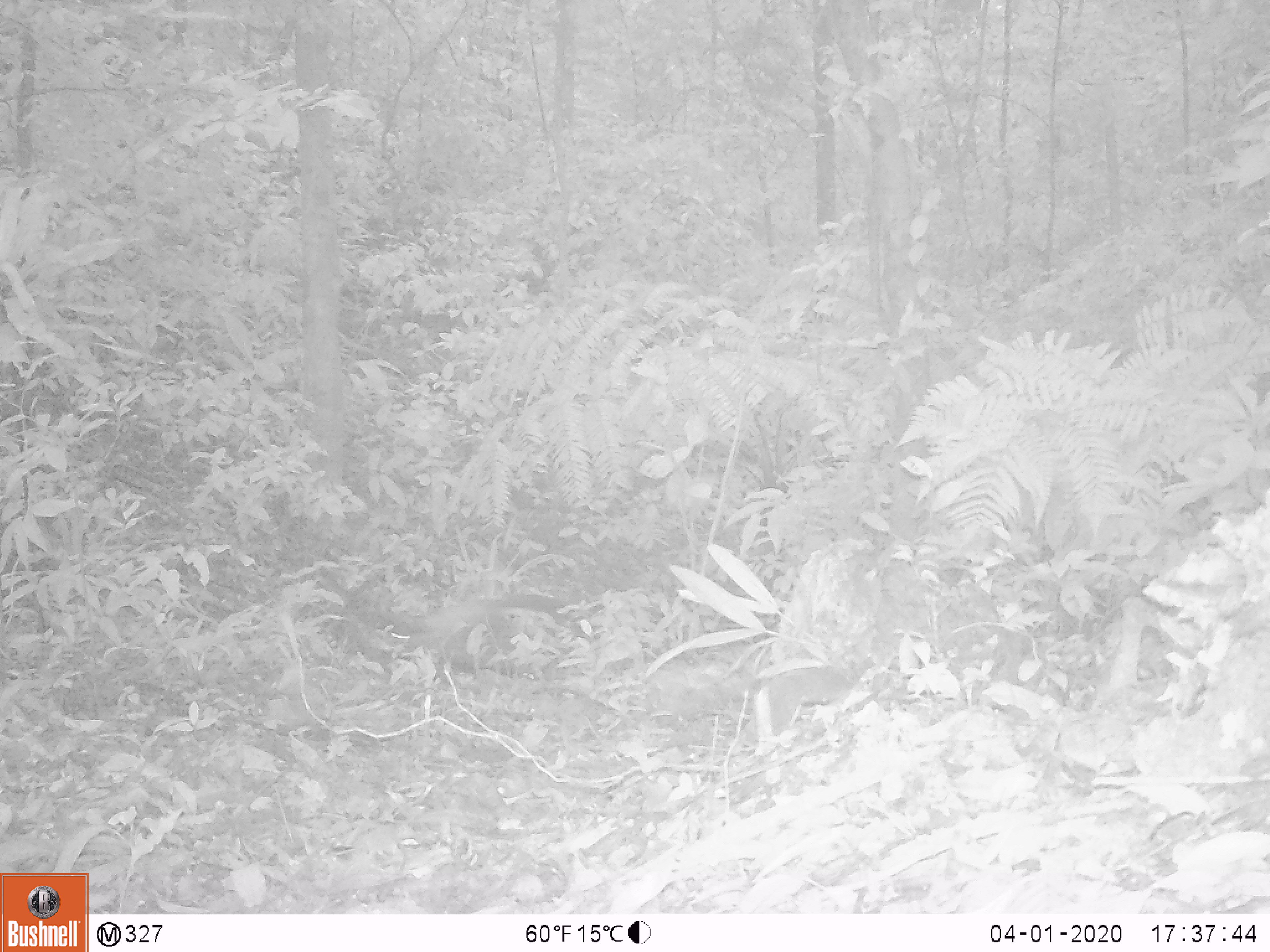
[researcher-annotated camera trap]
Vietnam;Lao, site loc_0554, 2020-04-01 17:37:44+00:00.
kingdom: Animalia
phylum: Chordata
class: Mammalia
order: Carnivora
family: Mustelidae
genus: Martes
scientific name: Martes flavigula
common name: yellow-throated marten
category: yellow throated marten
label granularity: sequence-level